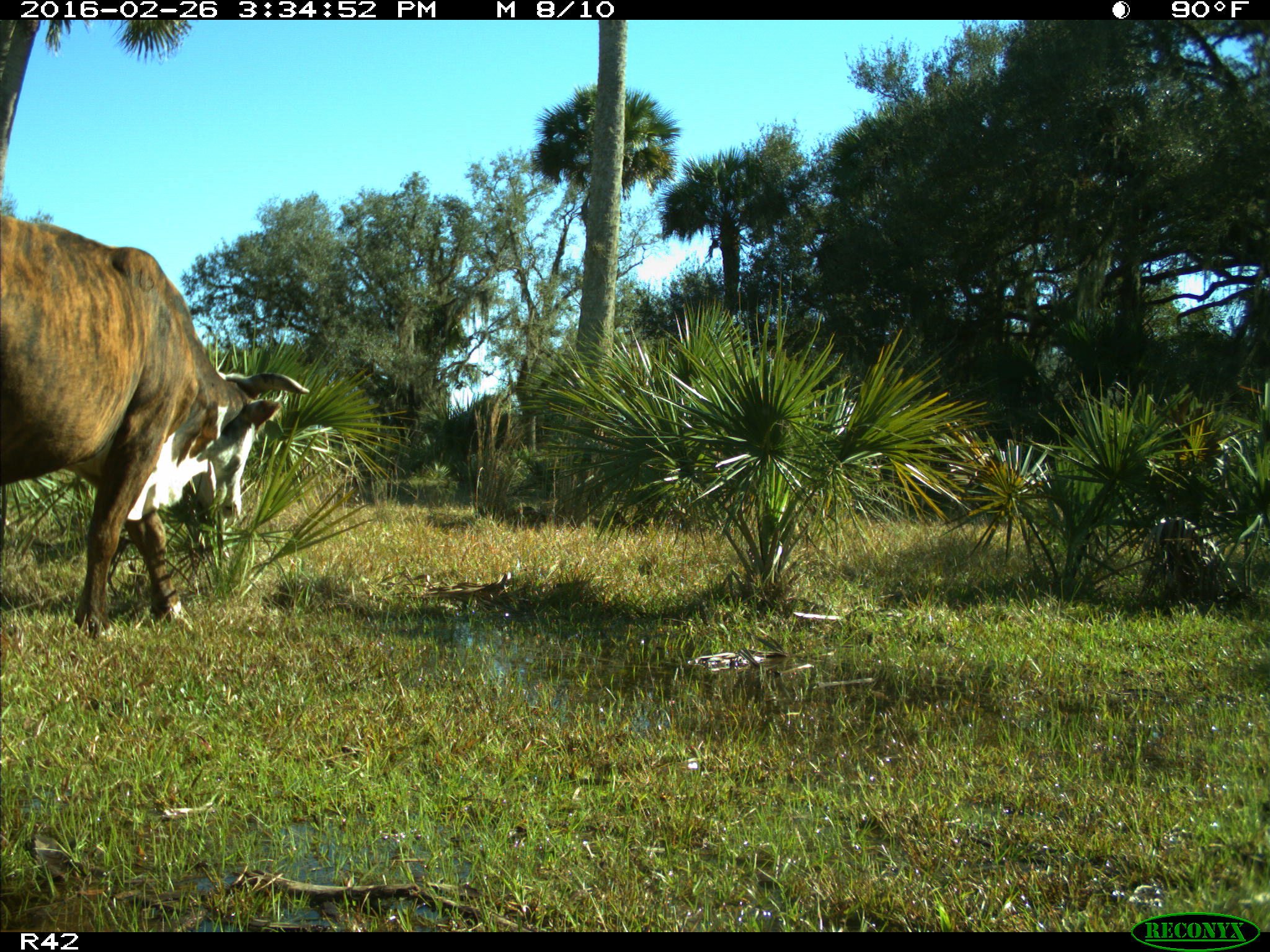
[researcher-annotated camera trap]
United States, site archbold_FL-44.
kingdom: Animalia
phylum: Chordata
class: Mammalia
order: Artiodactyla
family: Bovidae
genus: Bos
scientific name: Bos taurus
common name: domestic cow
Bos taurus (domestic cow).